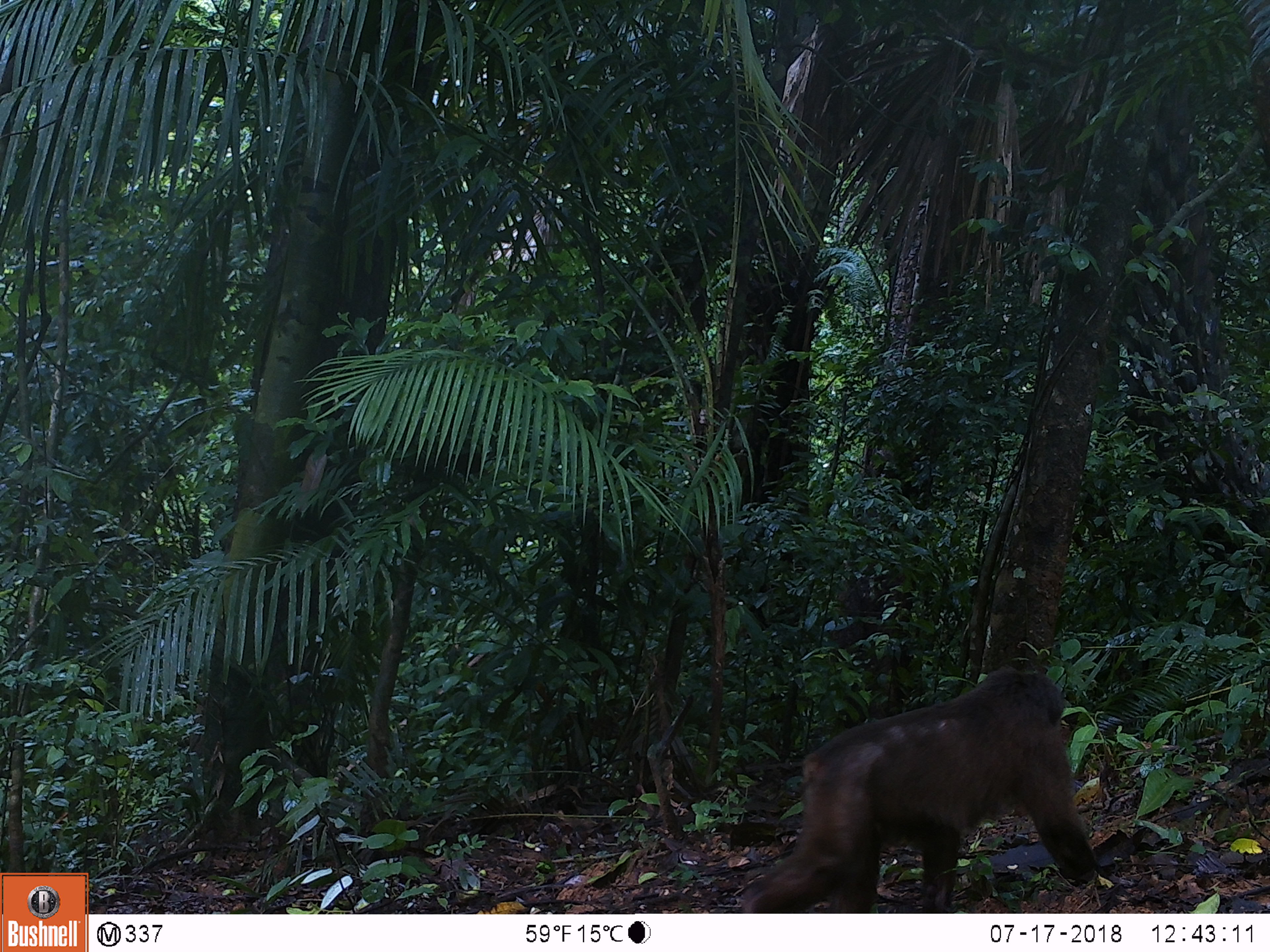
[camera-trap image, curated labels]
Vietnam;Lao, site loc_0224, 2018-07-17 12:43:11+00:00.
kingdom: Animalia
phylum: Chordata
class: Mammalia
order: Primates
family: Cercopithecidae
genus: Macaca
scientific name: Macaca arctoides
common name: stump-tailed macaque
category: stump tailed macaque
Stump tailed macaque (stump-tailed macaque) (Macaca arctoides). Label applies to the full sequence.